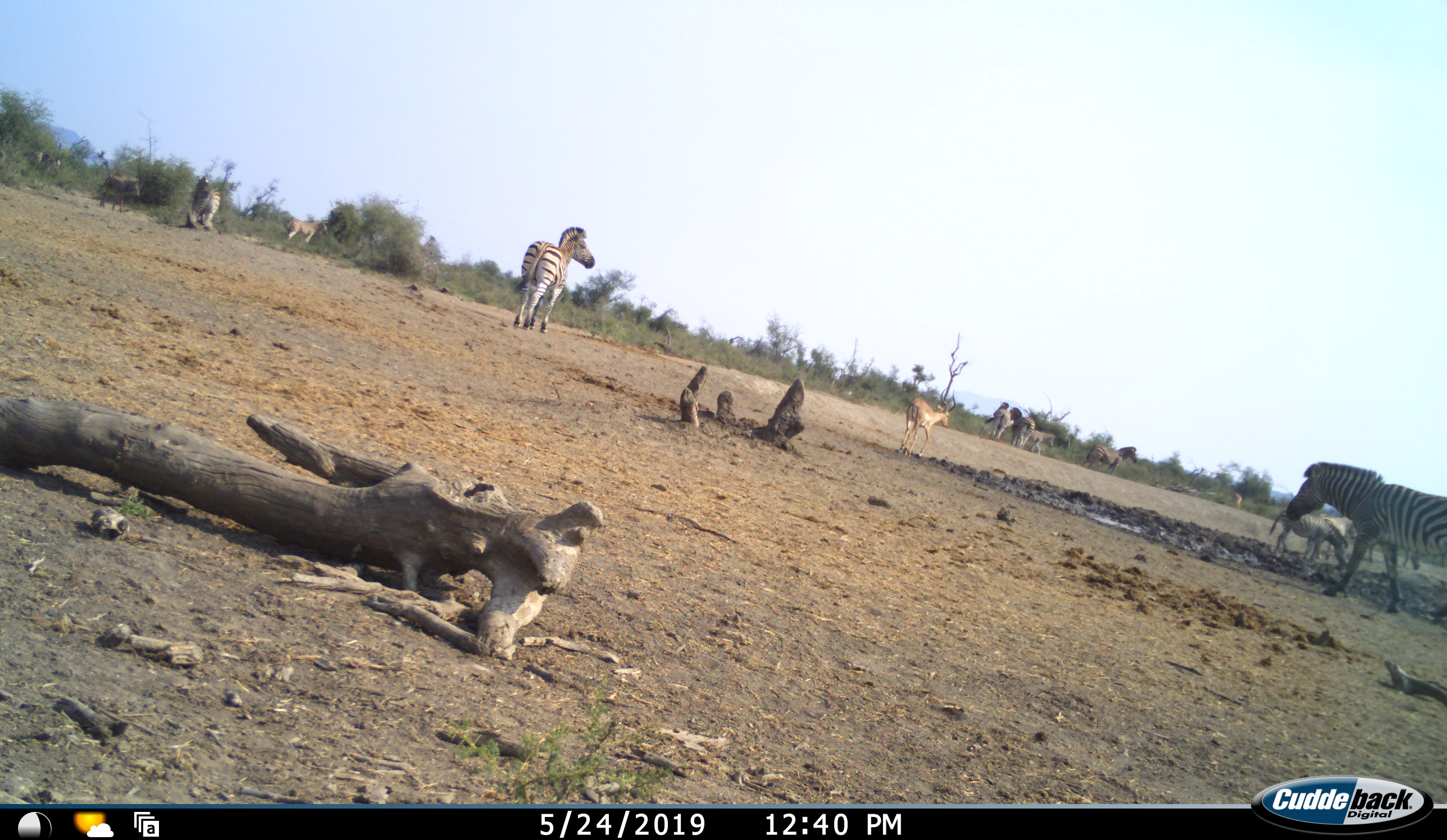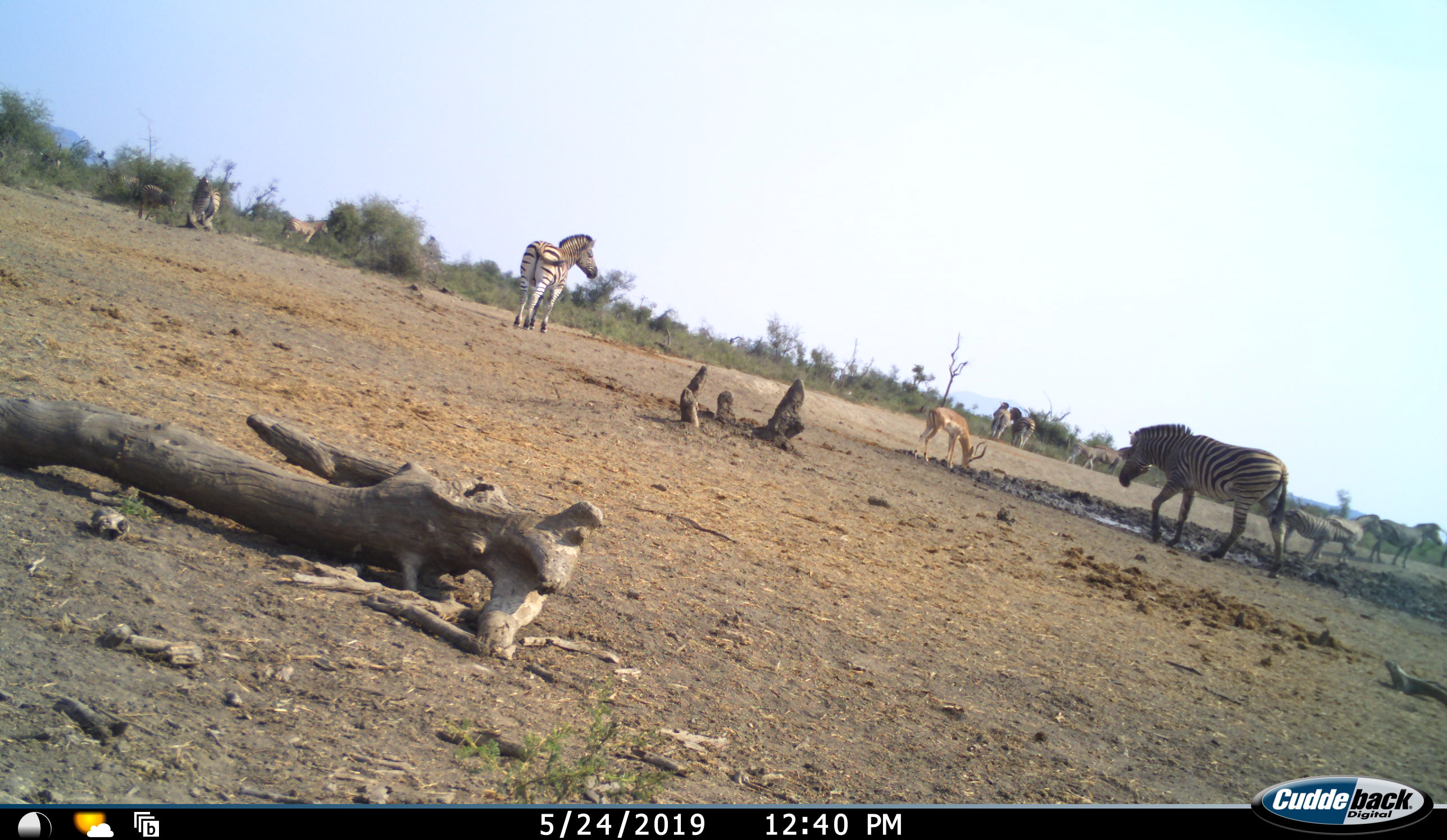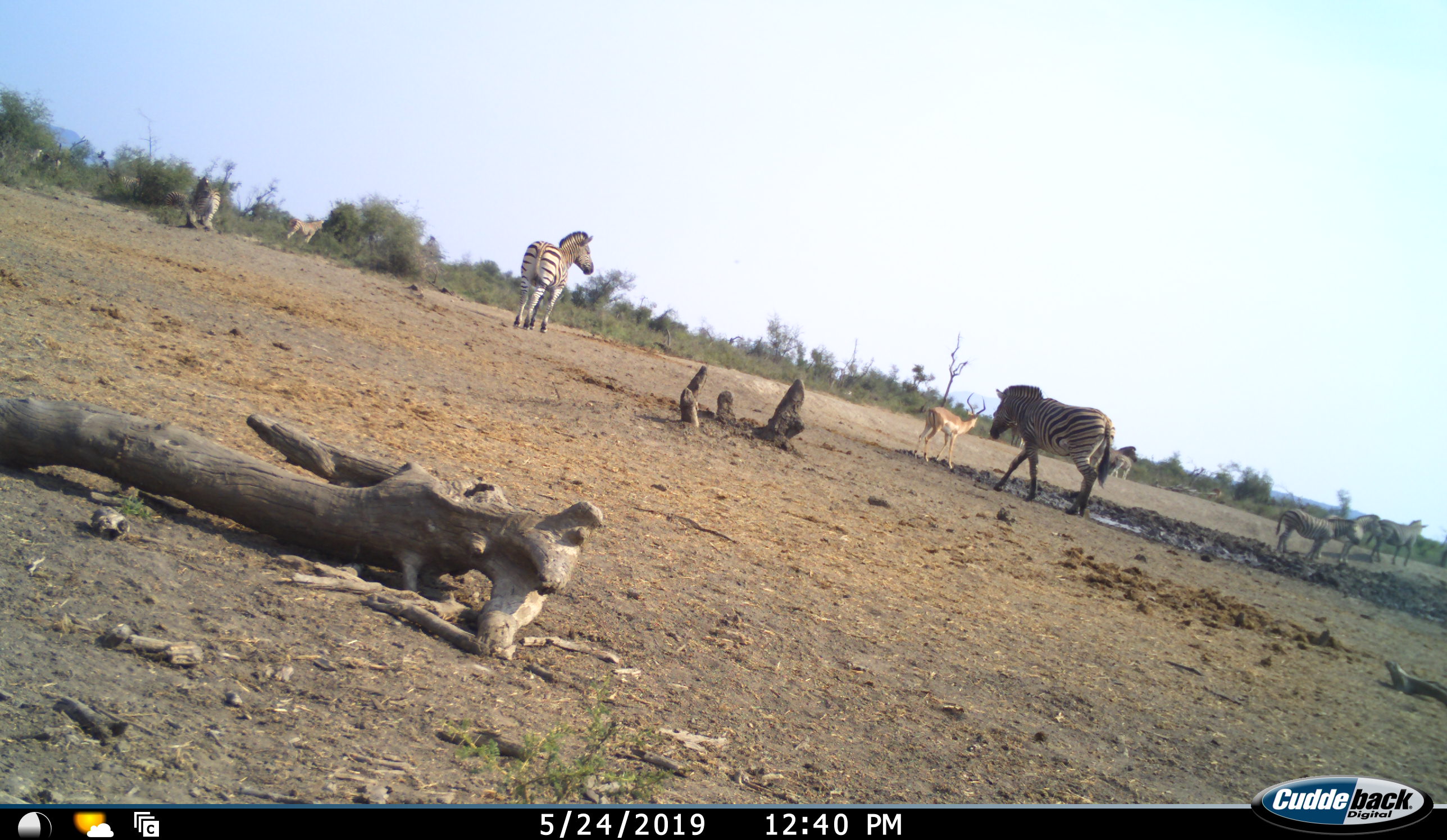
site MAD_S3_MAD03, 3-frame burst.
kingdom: Animalia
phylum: Chordata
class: Mammalia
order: Artiodactyla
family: Bovidae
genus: Aepyceros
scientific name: Aepyceros melampus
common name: impala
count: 1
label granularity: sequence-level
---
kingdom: Animalia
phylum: Chordata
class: Mammalia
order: Perissodactyla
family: Equidae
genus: Equus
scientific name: Equus quagga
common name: plains zebra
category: zebraplains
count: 9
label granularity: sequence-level